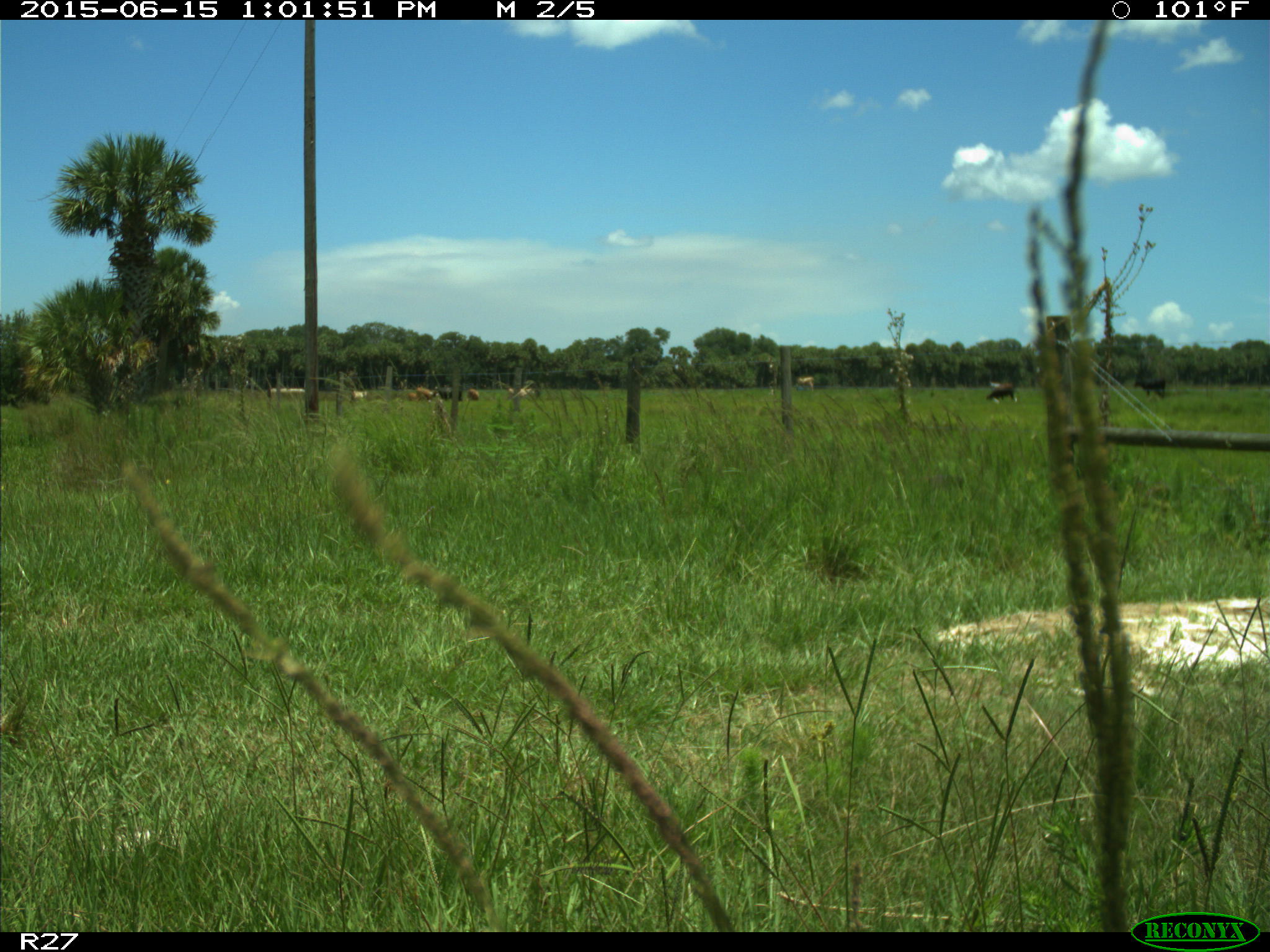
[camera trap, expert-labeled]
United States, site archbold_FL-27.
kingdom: Animalia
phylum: Chordata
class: Mammalia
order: Artiodactyla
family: Bovidae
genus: Bos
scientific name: Bos taurus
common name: domestic cow